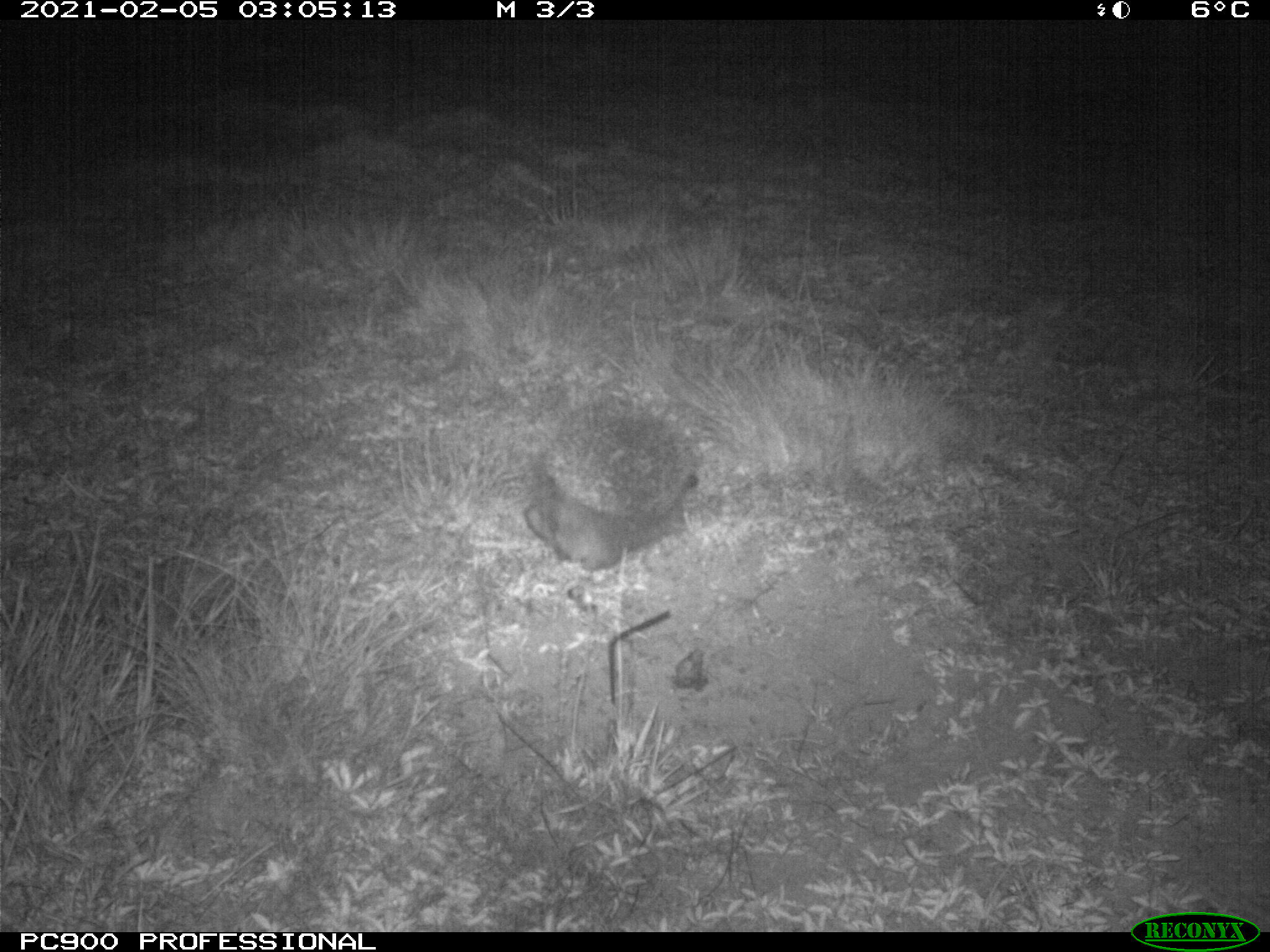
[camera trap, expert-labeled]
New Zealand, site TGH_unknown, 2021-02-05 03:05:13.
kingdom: Animalia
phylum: Chordata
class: Mammalia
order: Eulipotyphla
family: Erinaceidae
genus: Erinaceus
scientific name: Erinaceus europaeus europaeus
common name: european hedgehog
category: hedgehog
Hedgehog (european hedgehog) (Erinaceus europaeus europaeus).